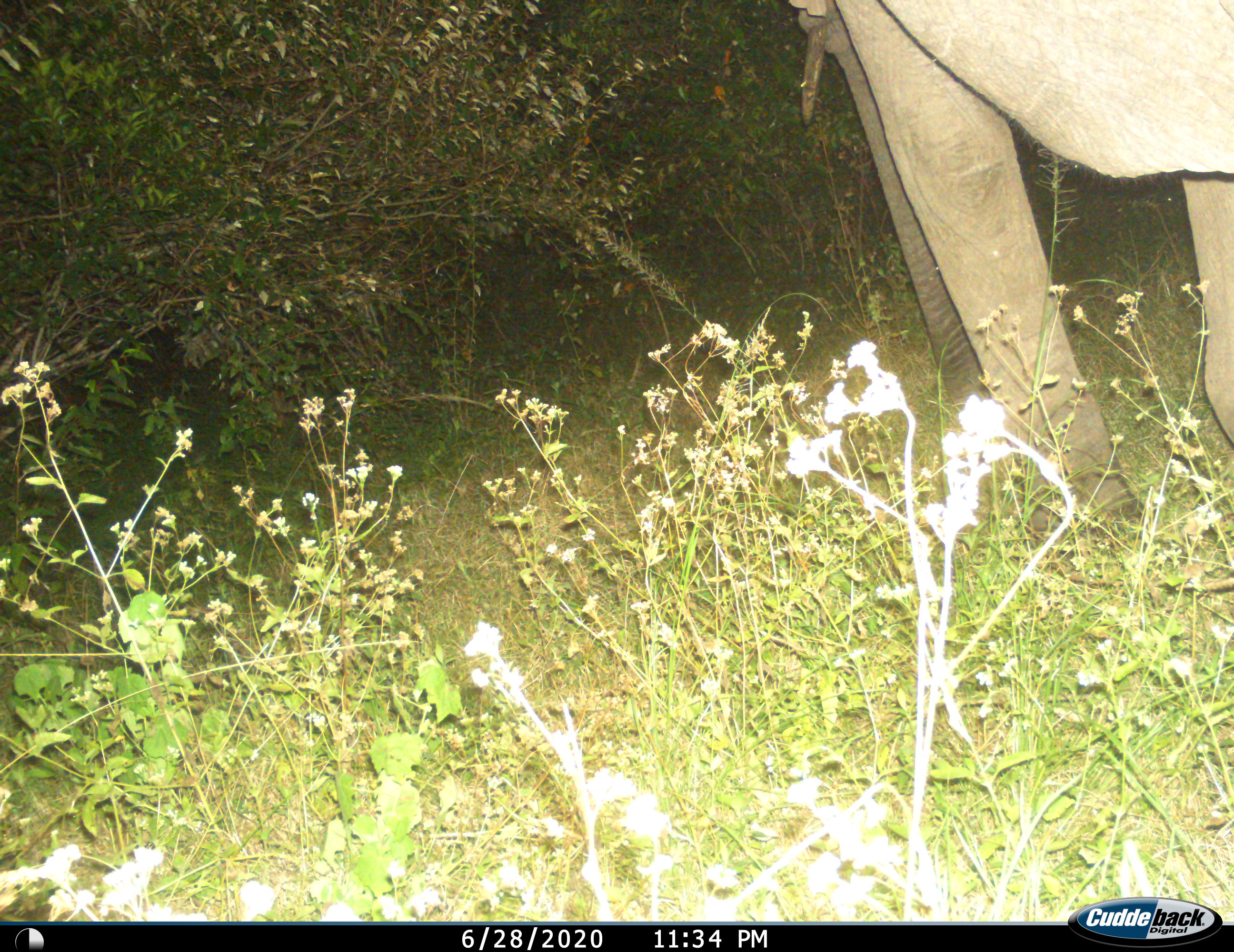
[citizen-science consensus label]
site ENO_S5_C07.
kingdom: Animalia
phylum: Chordata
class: Mammalia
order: Proboscidea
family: Elephantidae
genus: Loxodonta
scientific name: Loxodonta africana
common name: african bush elephant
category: elephant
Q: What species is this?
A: Elephant (african bush elephant) (Loxodonta africana).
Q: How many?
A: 1.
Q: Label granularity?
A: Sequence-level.